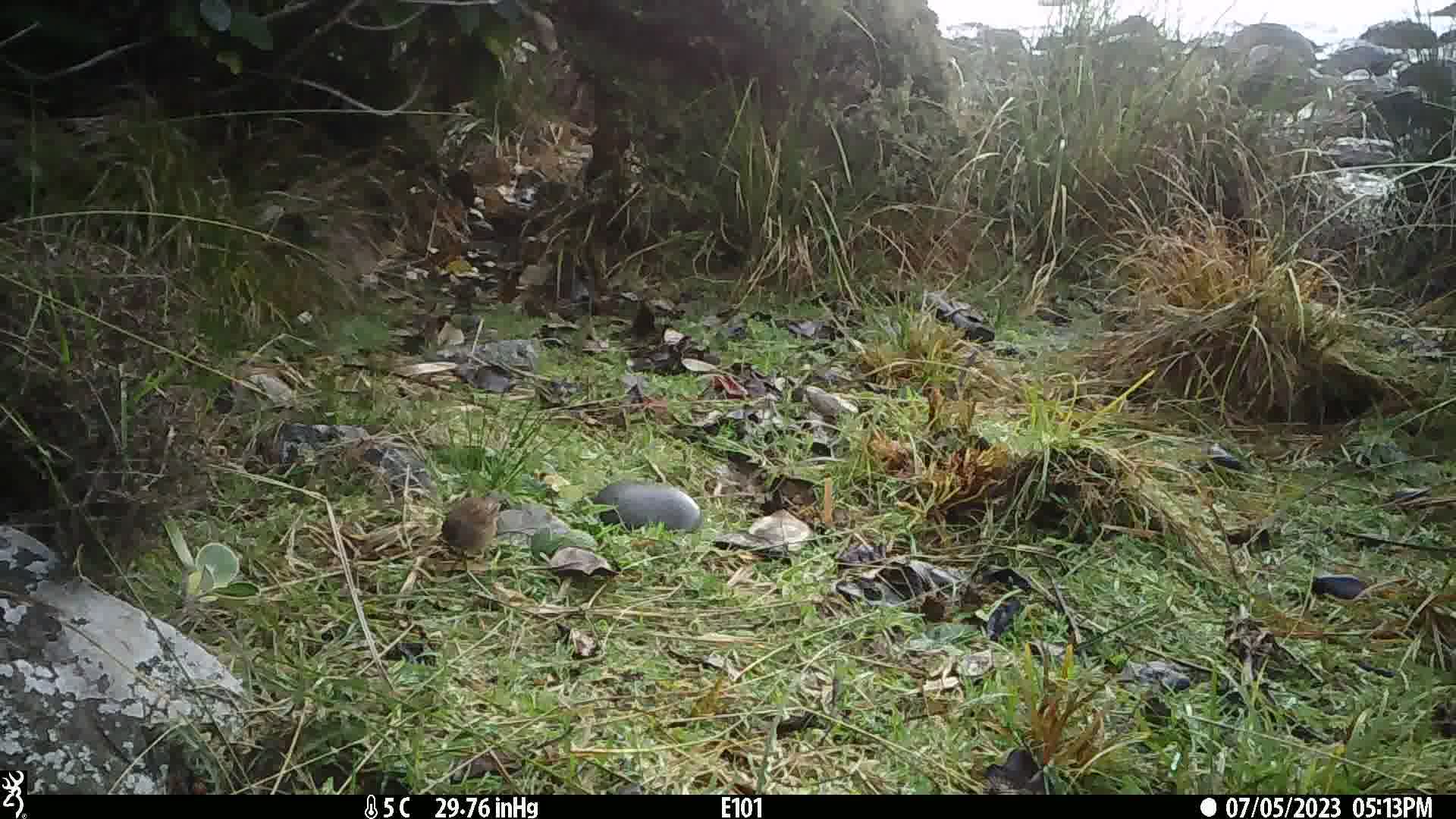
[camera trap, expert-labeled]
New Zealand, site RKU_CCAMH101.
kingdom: Animalia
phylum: Chordata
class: Aves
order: Passeriformes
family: Prunellidae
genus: Prunella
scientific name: Prunella modularis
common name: dunnock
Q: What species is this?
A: Dunnock (Prunella modularis).